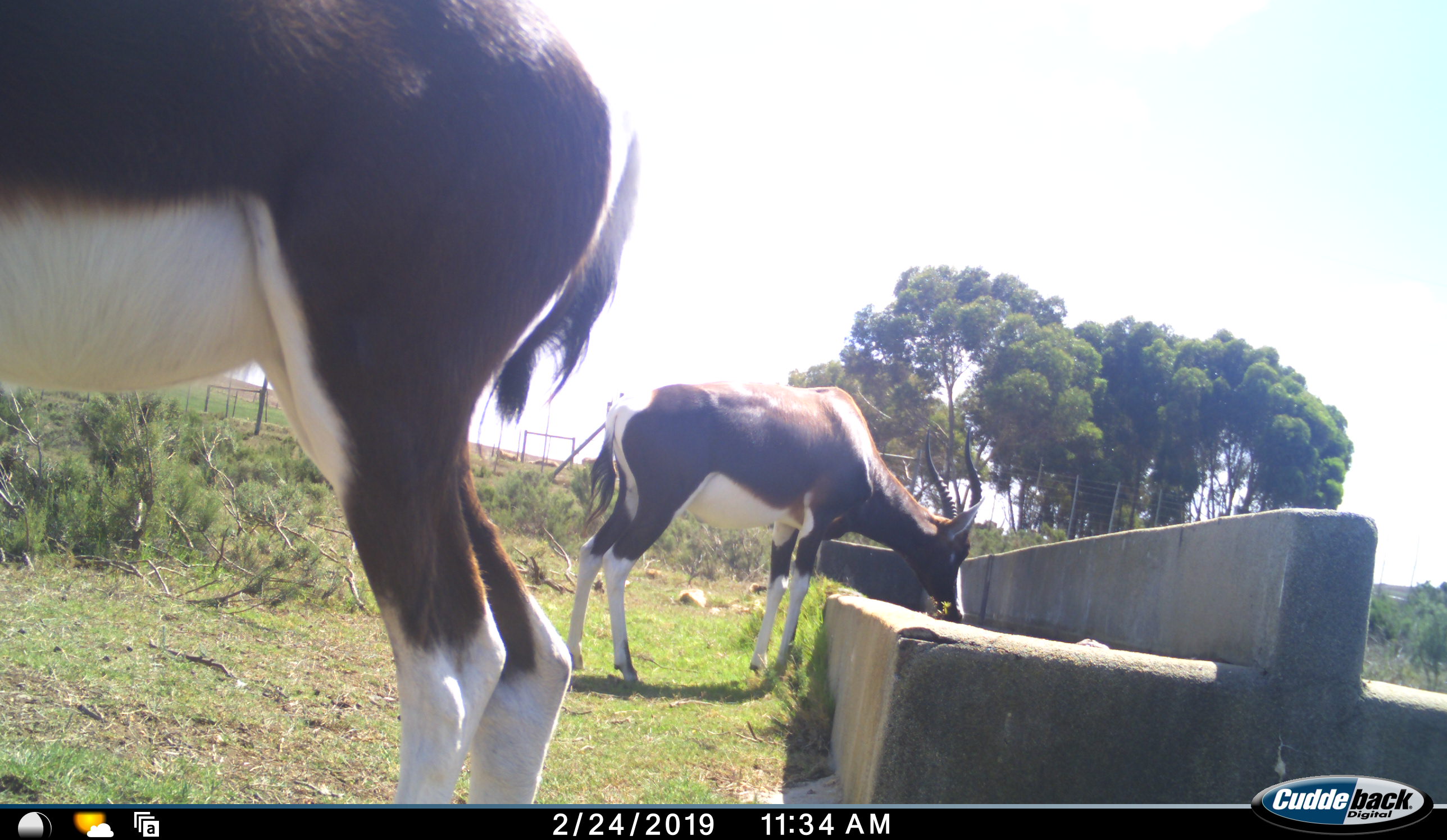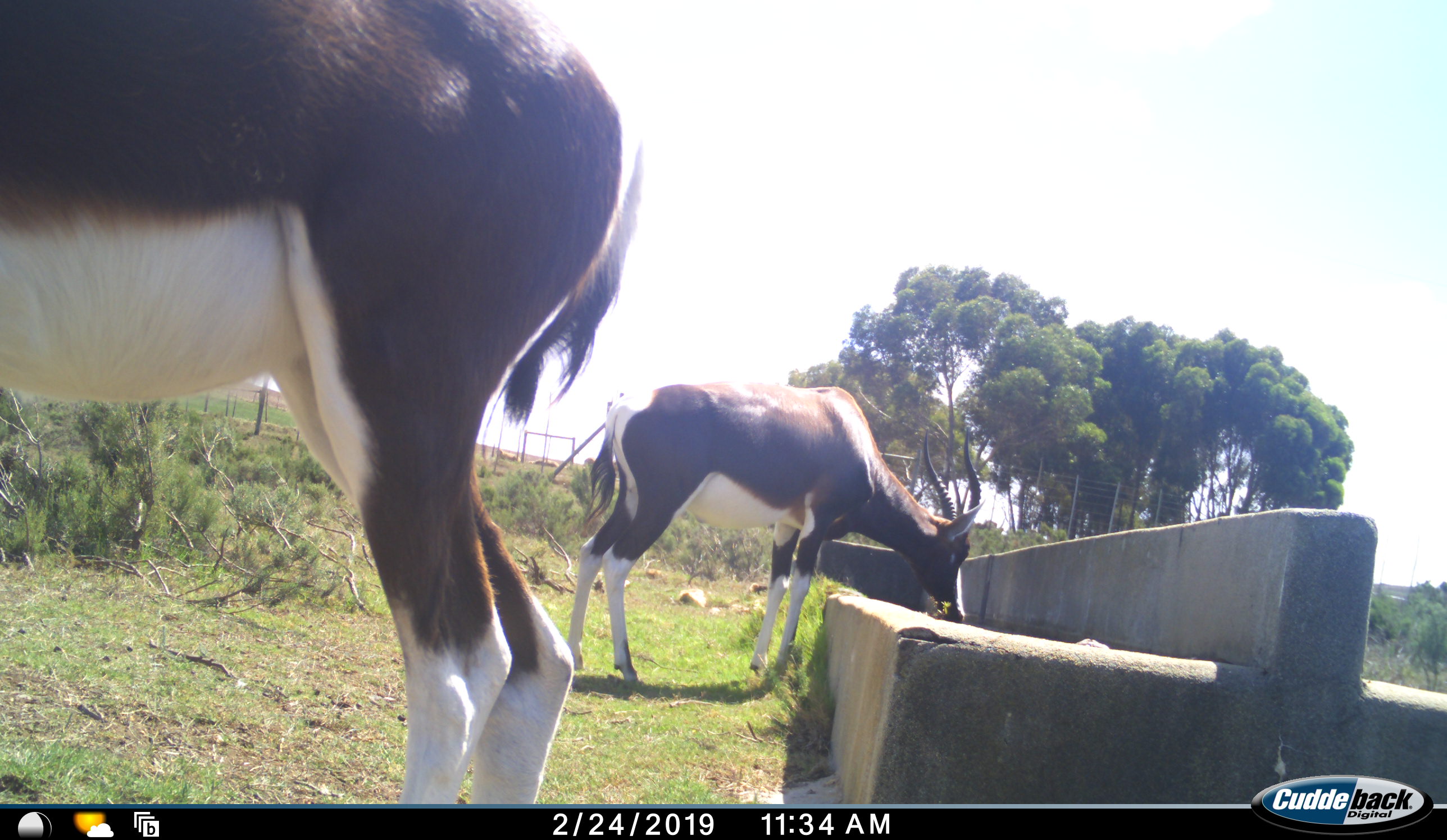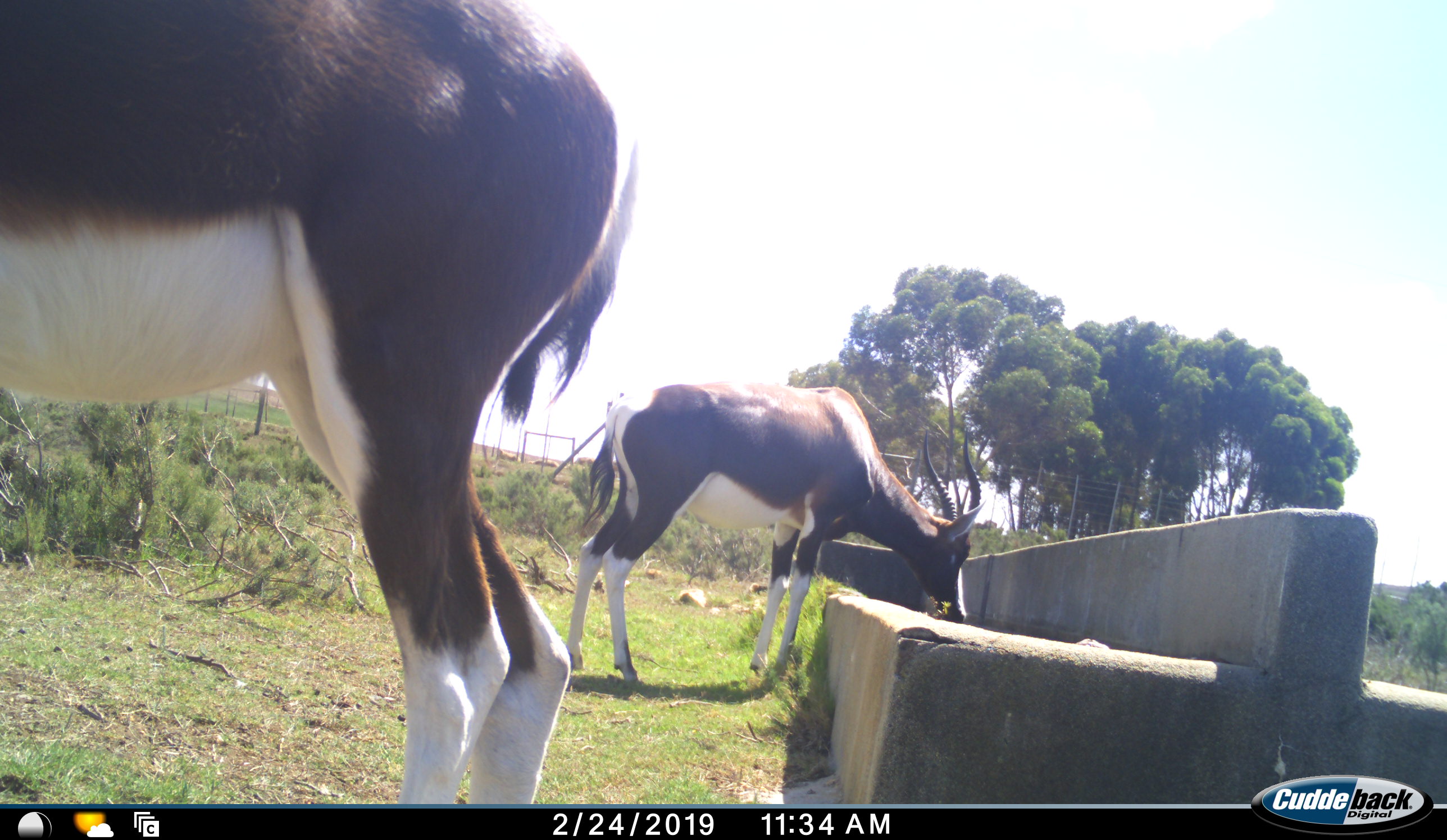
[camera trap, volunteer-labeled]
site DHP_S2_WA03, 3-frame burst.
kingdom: Animalia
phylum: Chordata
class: Mammalia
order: Artiodactyla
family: Bovidae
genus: Damaliscus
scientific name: Damaliscus pygargus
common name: bontebok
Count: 2.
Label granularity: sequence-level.